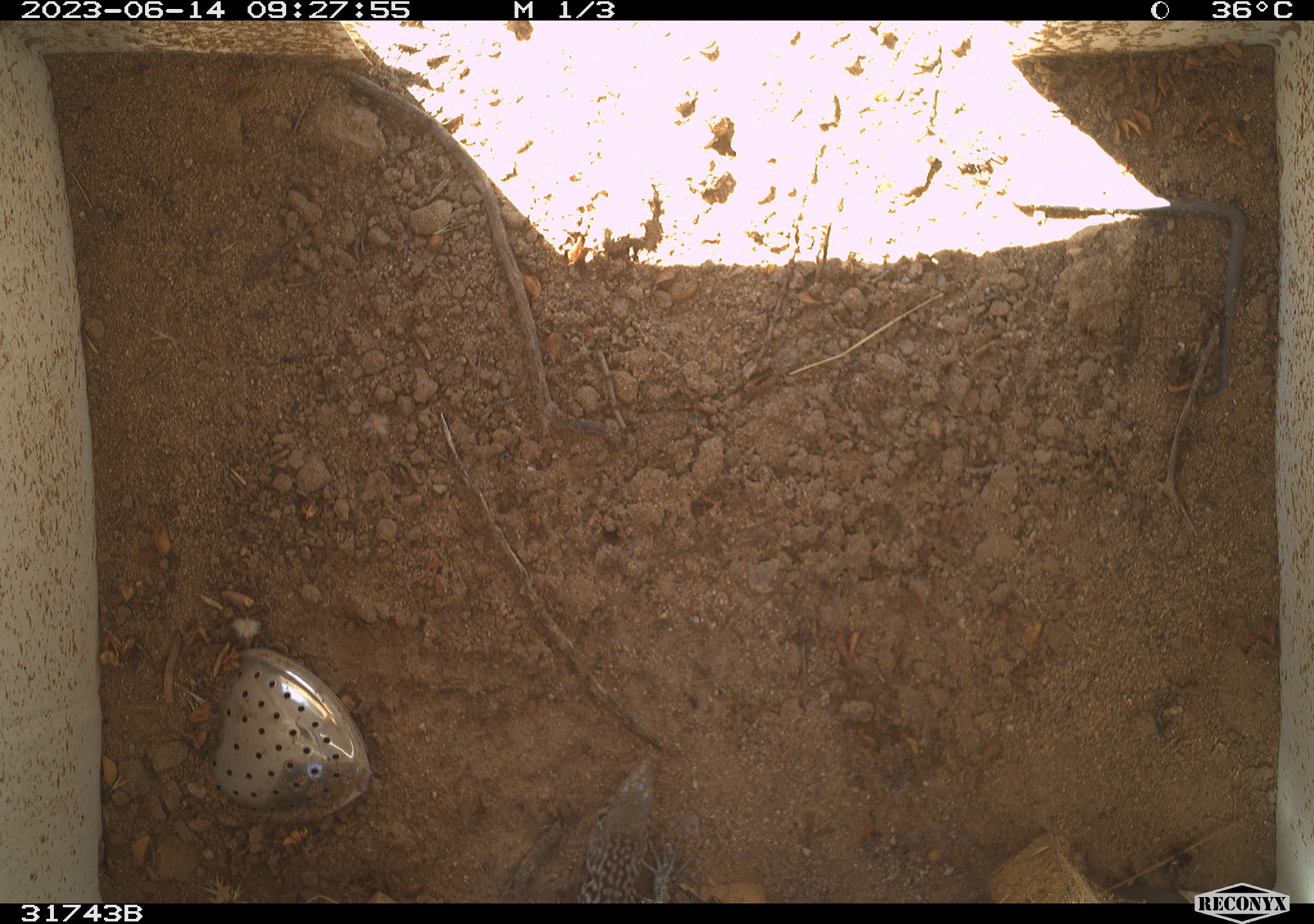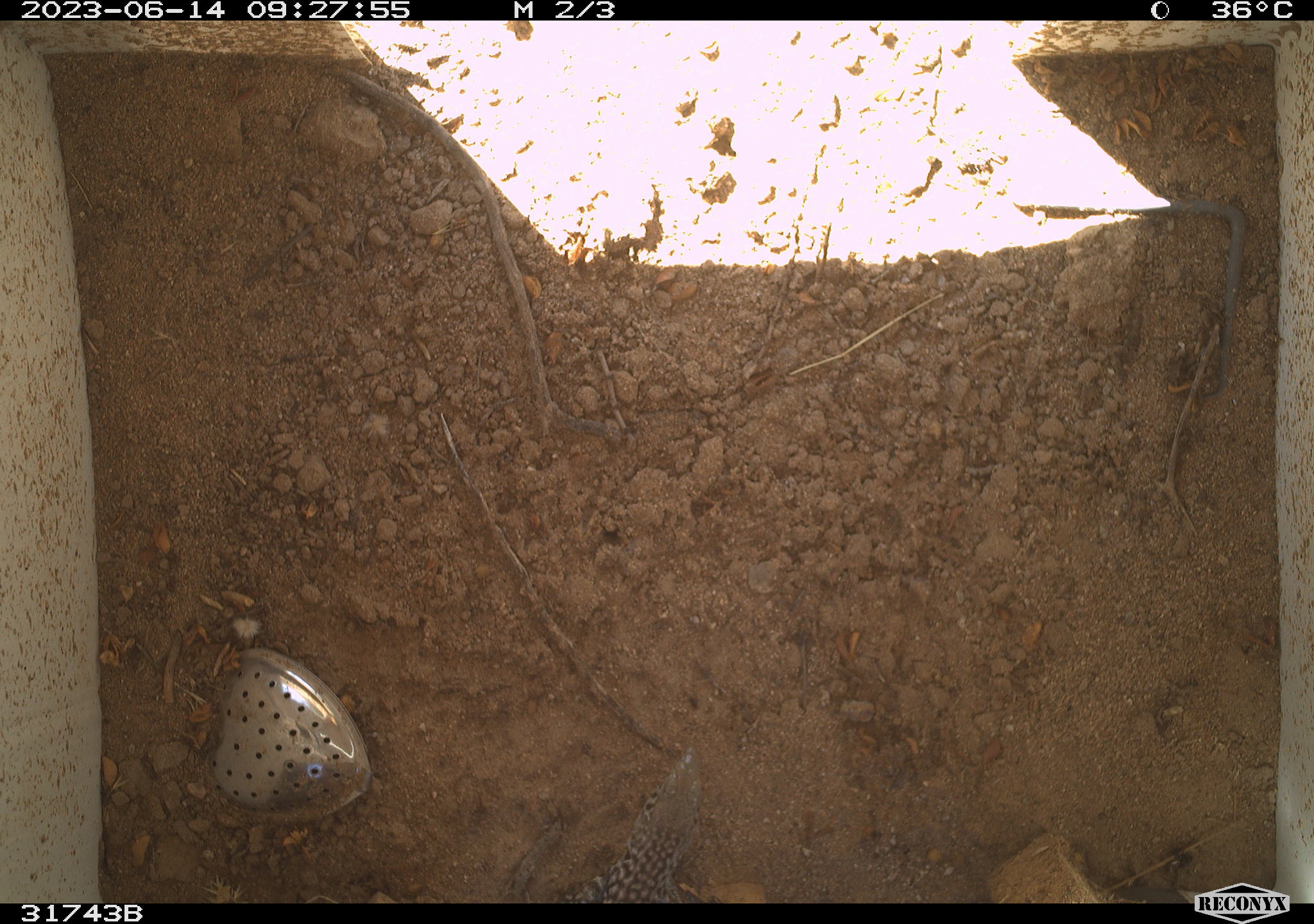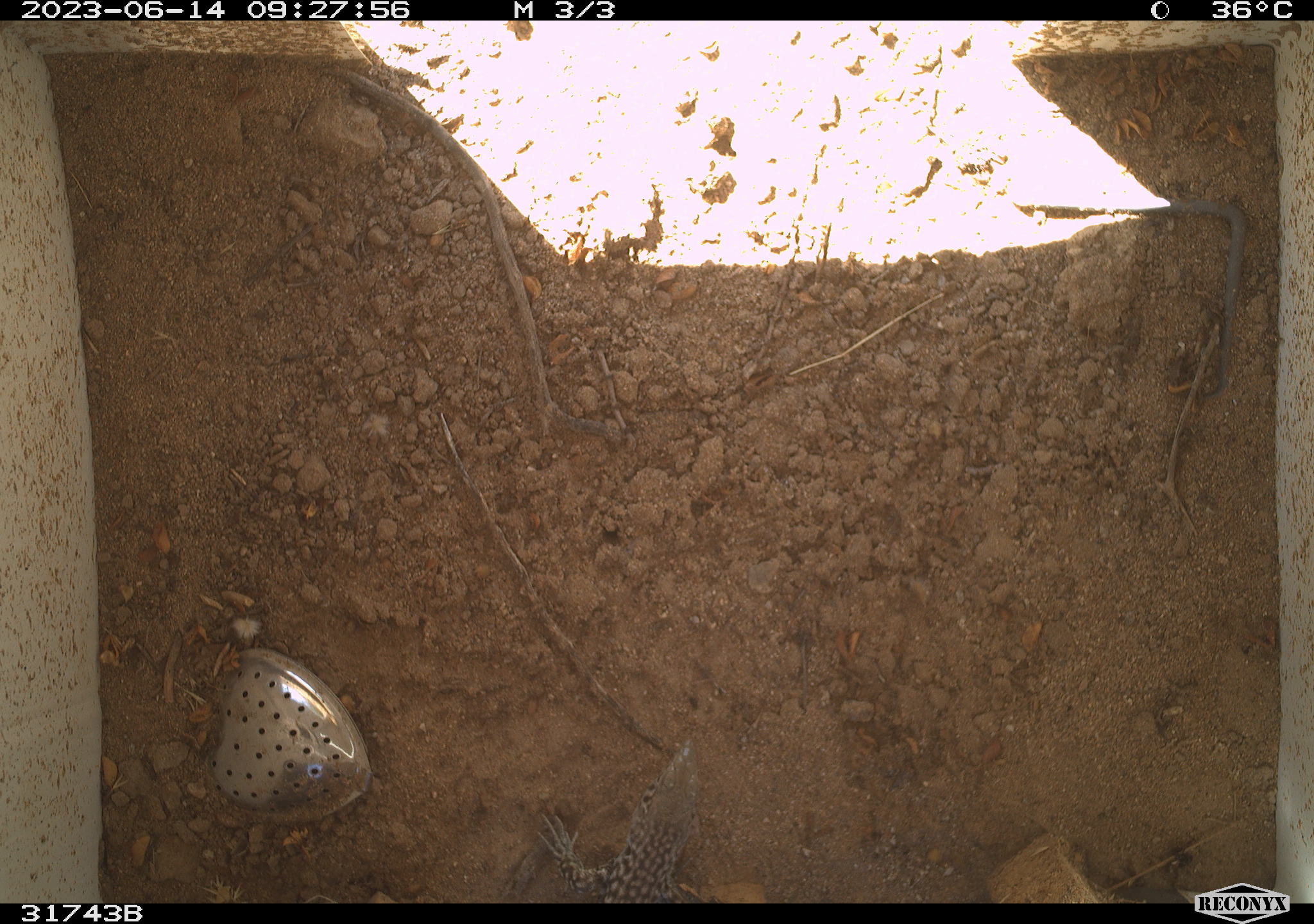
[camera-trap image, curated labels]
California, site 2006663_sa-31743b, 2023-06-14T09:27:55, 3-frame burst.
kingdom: Animalia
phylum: Chordata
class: Reptilia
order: Squamata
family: Teiidae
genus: Aspidoscelis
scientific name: Aspidoscelis tigris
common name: western whiptail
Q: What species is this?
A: Western whiptail (Aspidoscelis tigris).